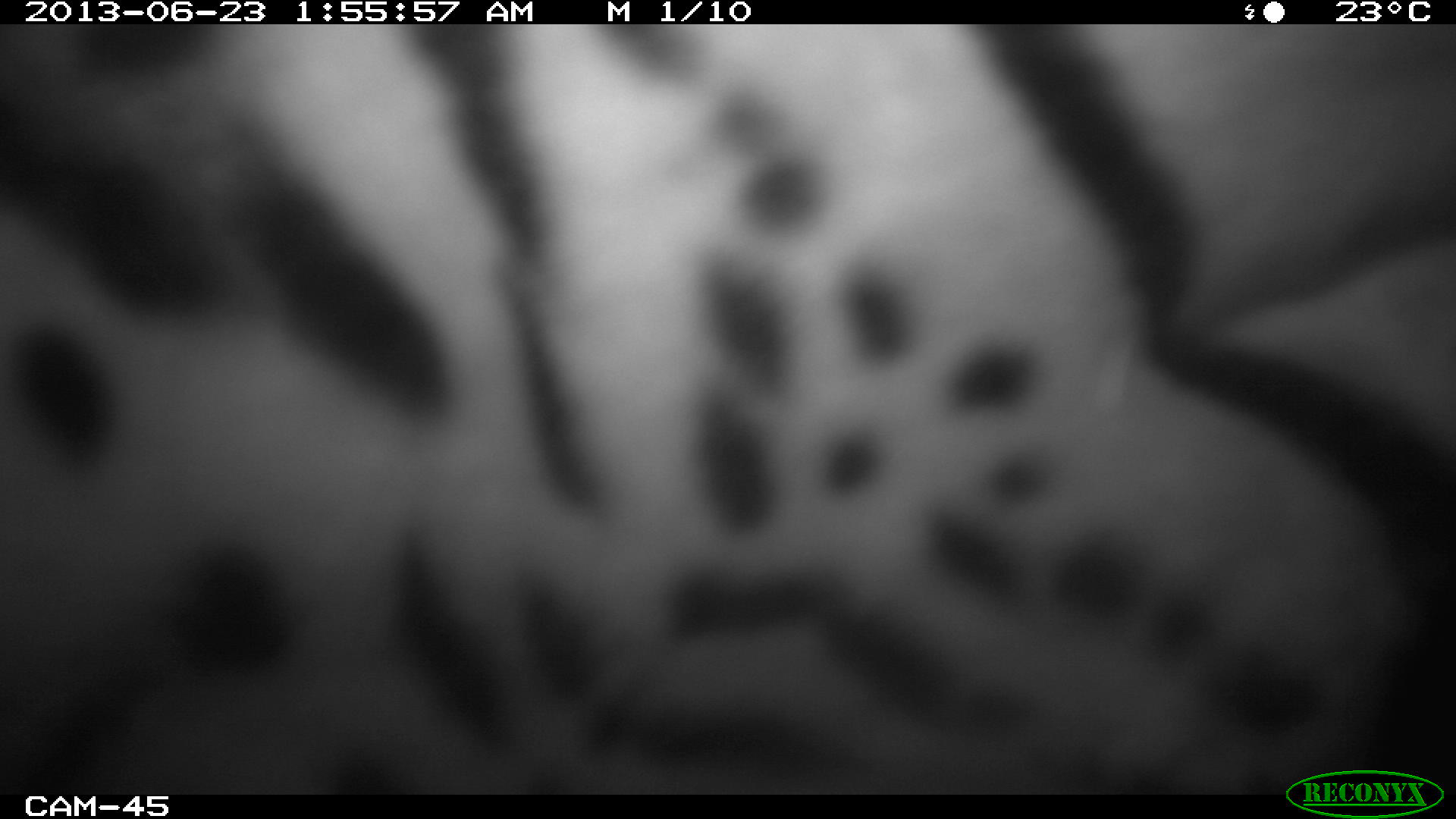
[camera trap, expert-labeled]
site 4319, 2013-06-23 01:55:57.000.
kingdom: Animalia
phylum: Chordata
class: Mammalia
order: Carnivora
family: Felidae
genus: Leopardus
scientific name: Leopardus pardalis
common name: ocelot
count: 1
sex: male